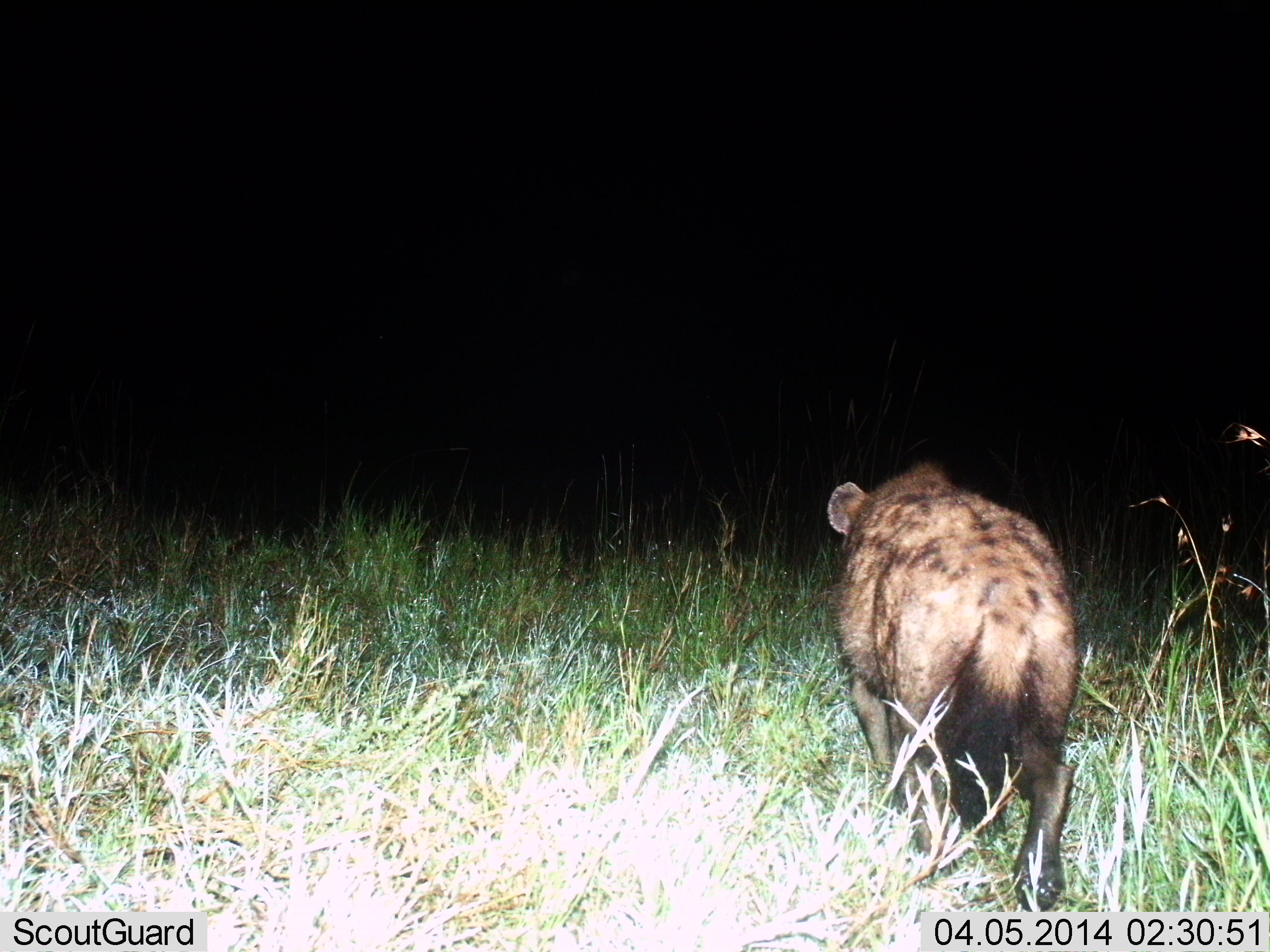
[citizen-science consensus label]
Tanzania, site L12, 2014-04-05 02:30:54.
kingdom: Animalia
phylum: Chordata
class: Mammalia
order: Carnivora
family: Hyaenidae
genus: Crocuta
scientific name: Crocuta crocuta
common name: spotted hyena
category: hyenaspotted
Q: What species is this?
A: Hyenaspotted (spotted hyena) (Crocuta crocuta).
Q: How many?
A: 1.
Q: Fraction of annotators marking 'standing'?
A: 16%.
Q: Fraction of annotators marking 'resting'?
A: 0%.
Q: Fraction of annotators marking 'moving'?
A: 87%.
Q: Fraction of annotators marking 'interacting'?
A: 0%.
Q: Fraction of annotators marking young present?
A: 0%.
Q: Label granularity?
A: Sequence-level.